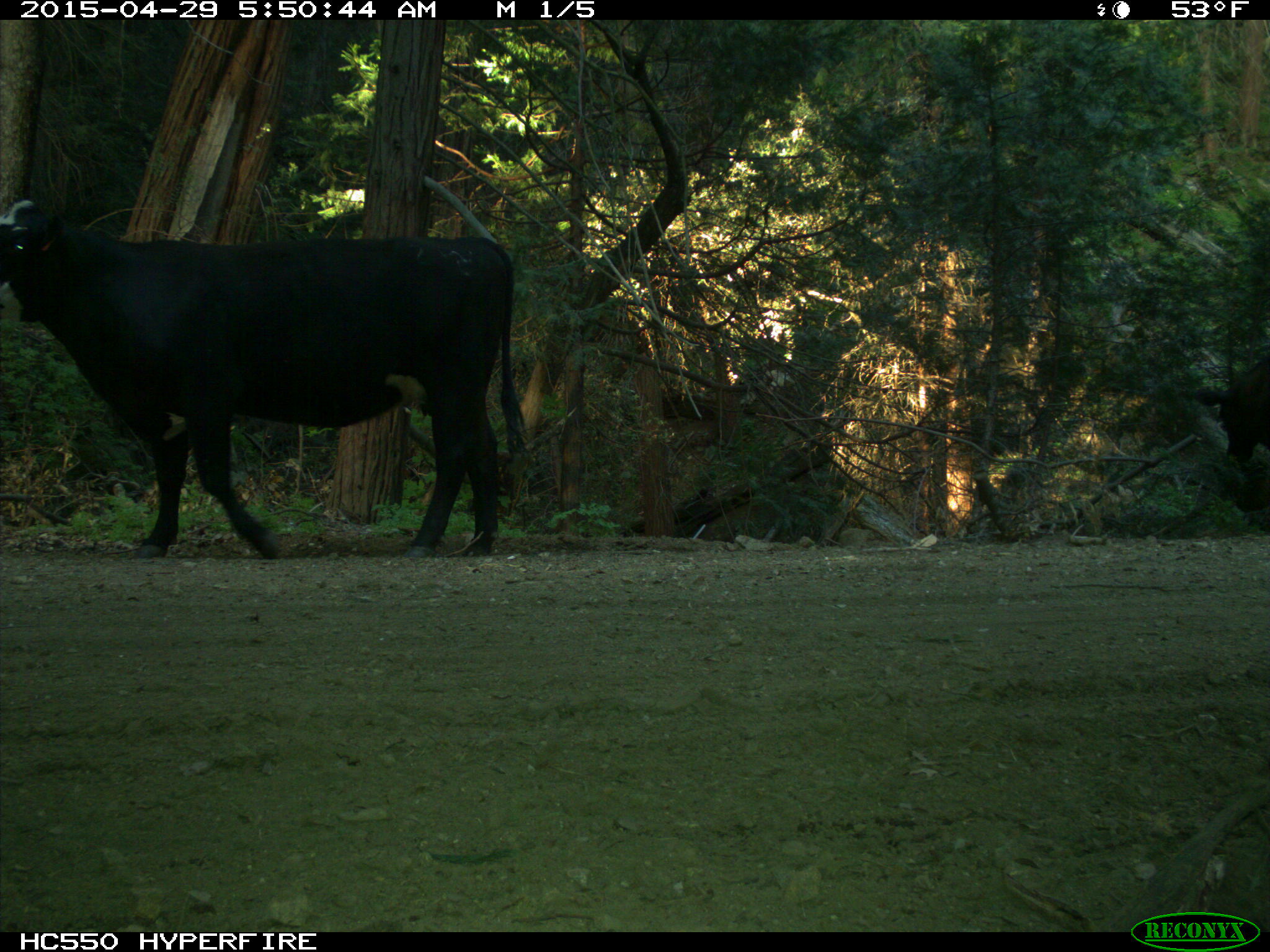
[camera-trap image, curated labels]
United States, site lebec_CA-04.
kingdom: Animalia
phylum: Chordata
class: Mammalia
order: Artiodactyla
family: Bovidae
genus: Bos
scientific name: Bos taurus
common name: domestic cow